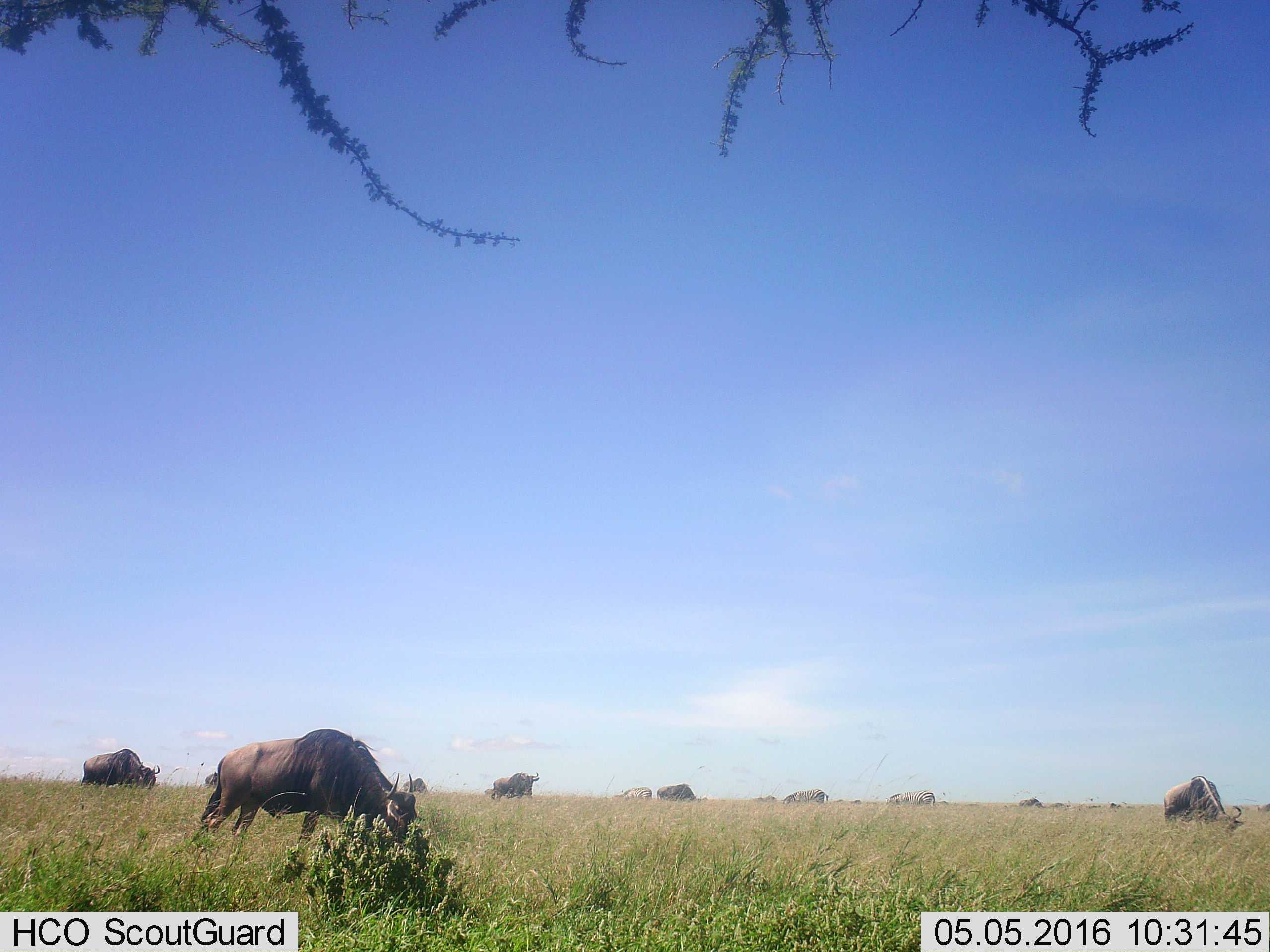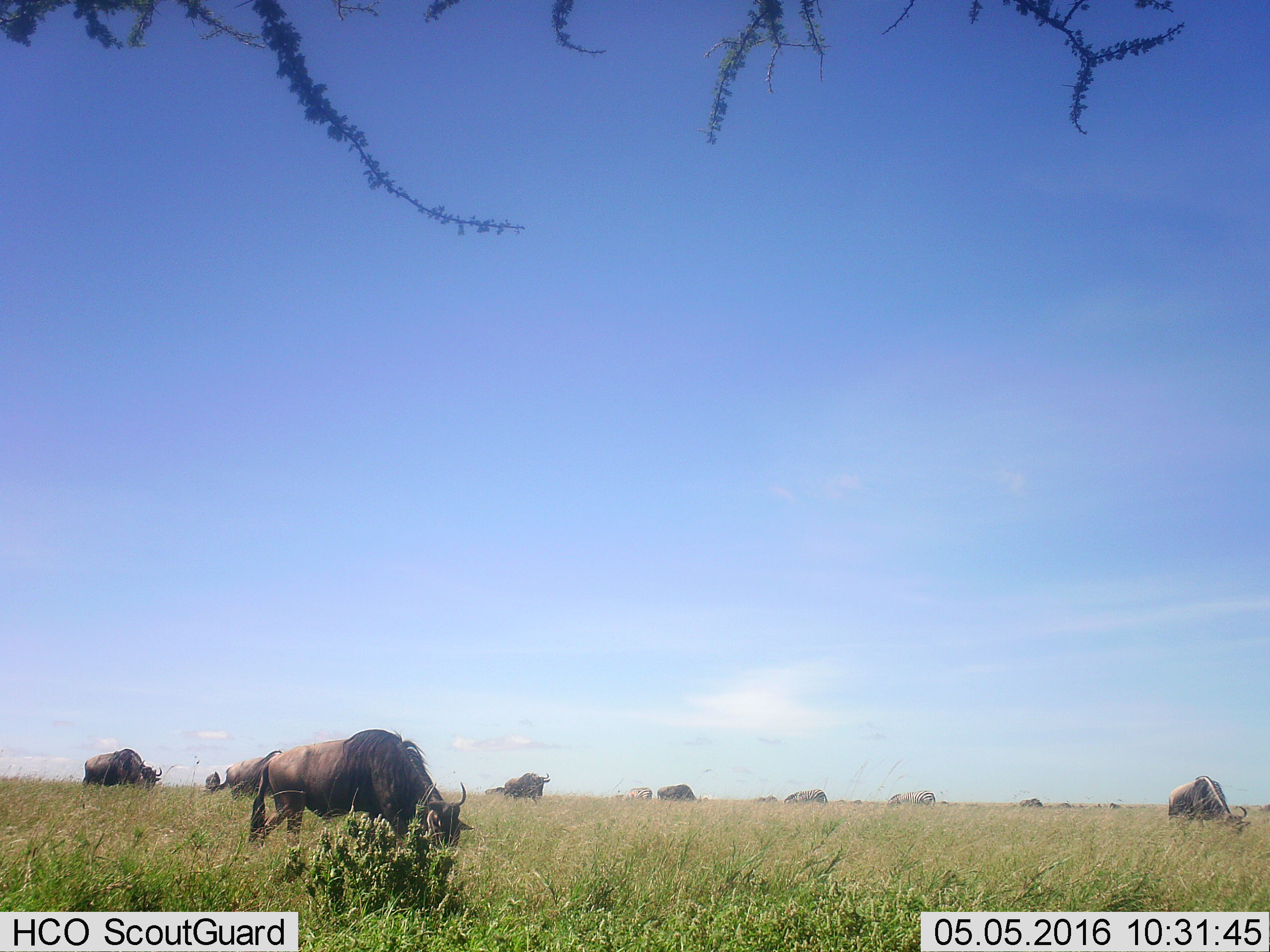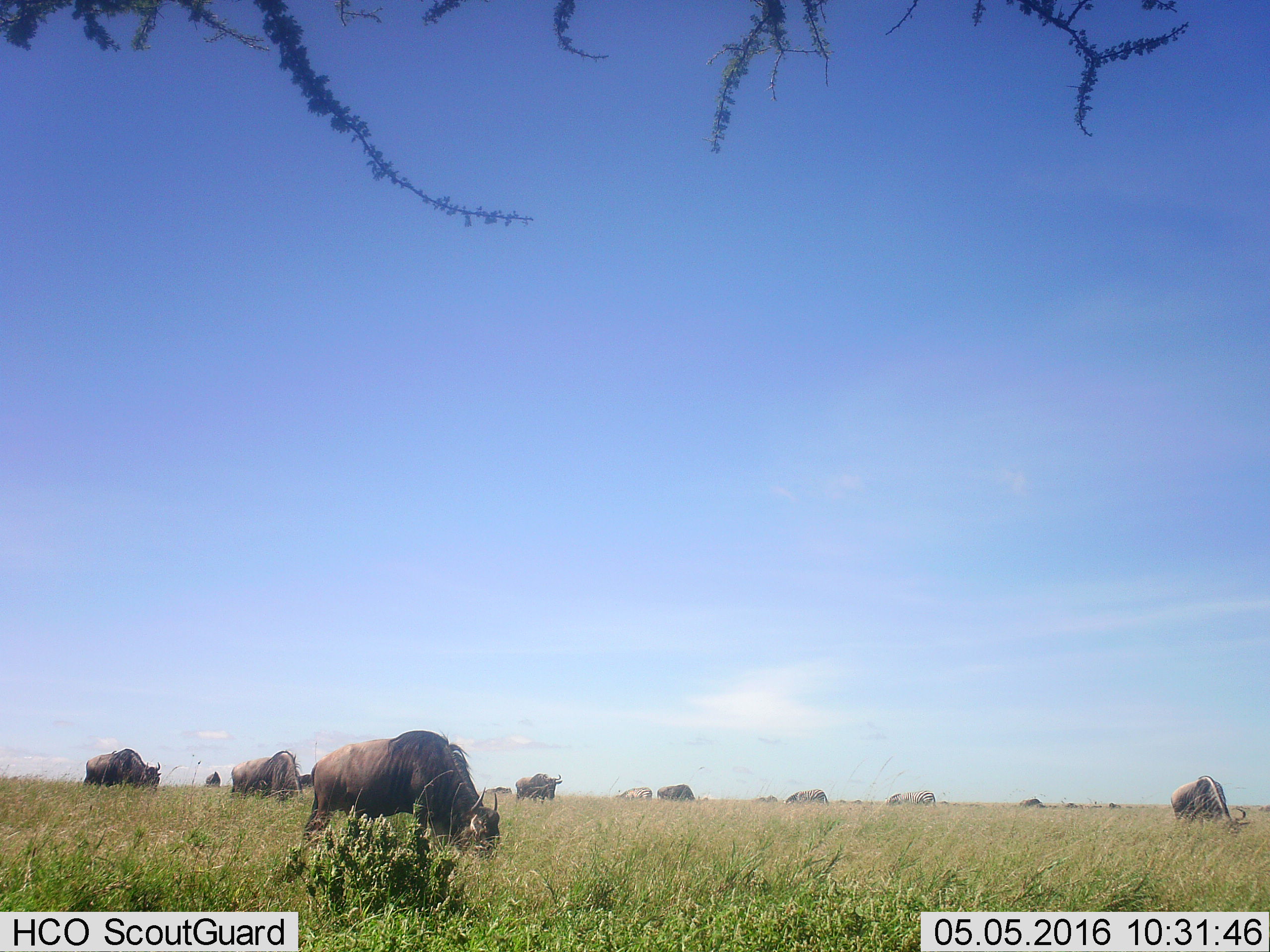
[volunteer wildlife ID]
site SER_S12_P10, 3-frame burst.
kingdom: Animalia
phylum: Chordata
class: Mammalia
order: Artiodactyla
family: Bovidae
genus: Connochaetes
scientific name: Connochaetes taurinus taurinus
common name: blue wildebeest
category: wildebeestblue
Wildebeestblue (blue wildebeest) (Connochaetes taurinus taurinus), count 11-50. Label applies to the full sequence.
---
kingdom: Animalia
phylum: Chordata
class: Mammalia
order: Perissodactyla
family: Equidae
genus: Equus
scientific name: Equus quagga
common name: plains zebra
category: zebraplains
Zebraplains (plains zebra) (Equus quagga), count 3. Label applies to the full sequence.